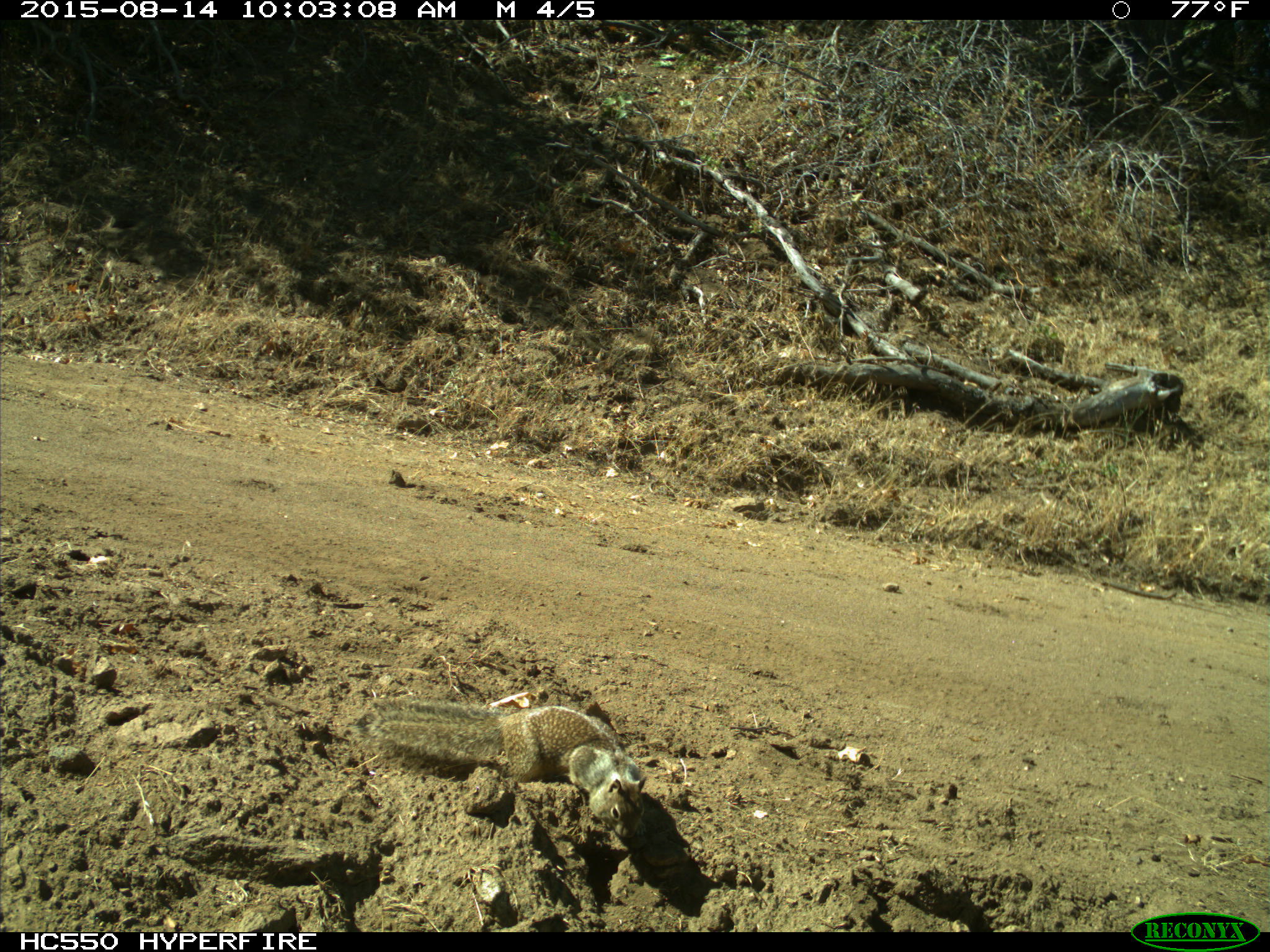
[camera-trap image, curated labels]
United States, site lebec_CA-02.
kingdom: Animalia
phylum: Chordata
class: Mammalia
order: Rodentia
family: Sciuridae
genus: Otospermophilus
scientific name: Otospermophilus beecheyi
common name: california ground squirrel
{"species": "Otospermophilus beecheyi (california ground squirrel)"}